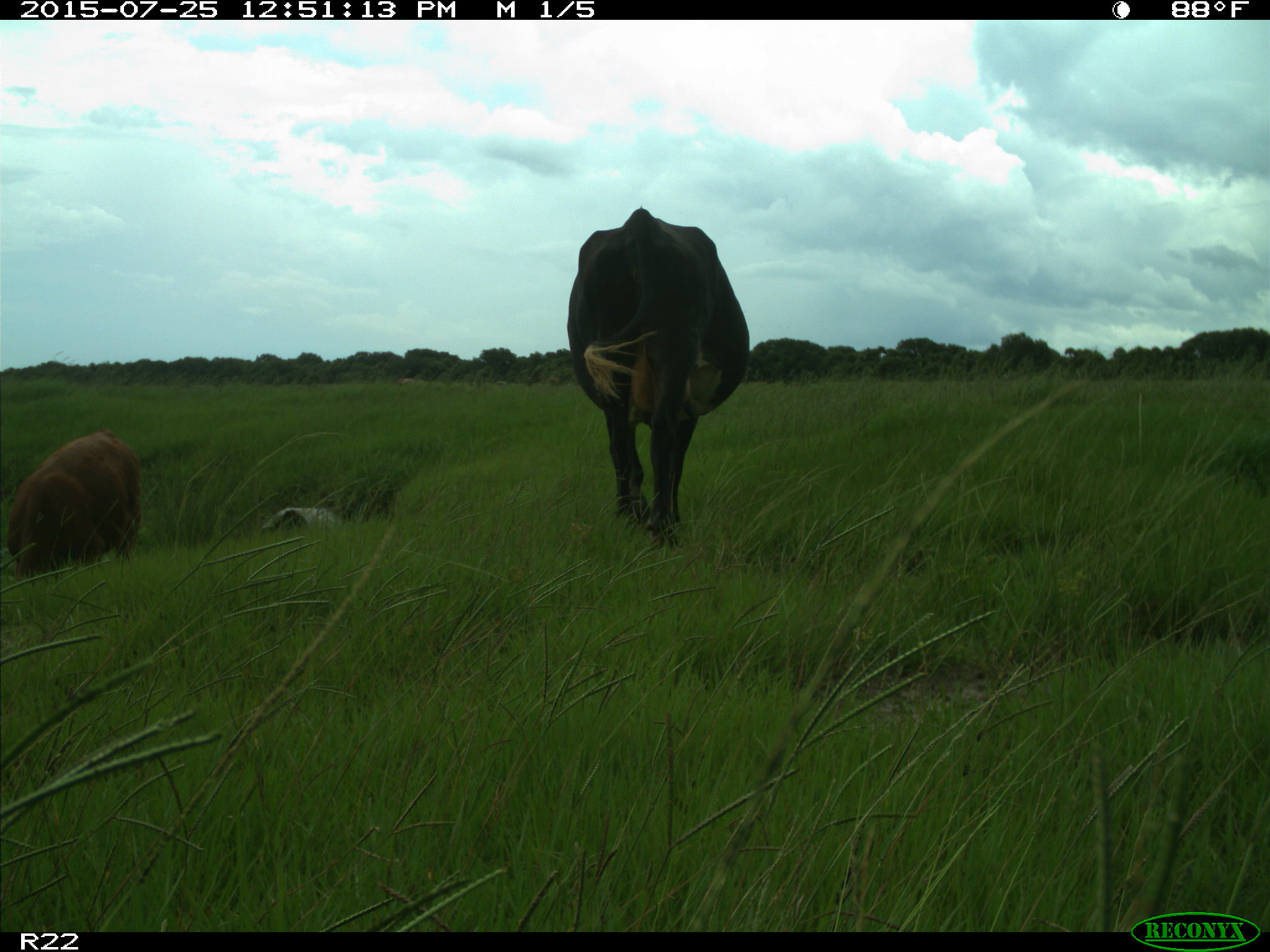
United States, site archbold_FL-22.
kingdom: Animalia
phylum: Chordata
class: Mammalia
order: Artiodactyla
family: Bovidae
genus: Bos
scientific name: Bos taurus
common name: domestic cow